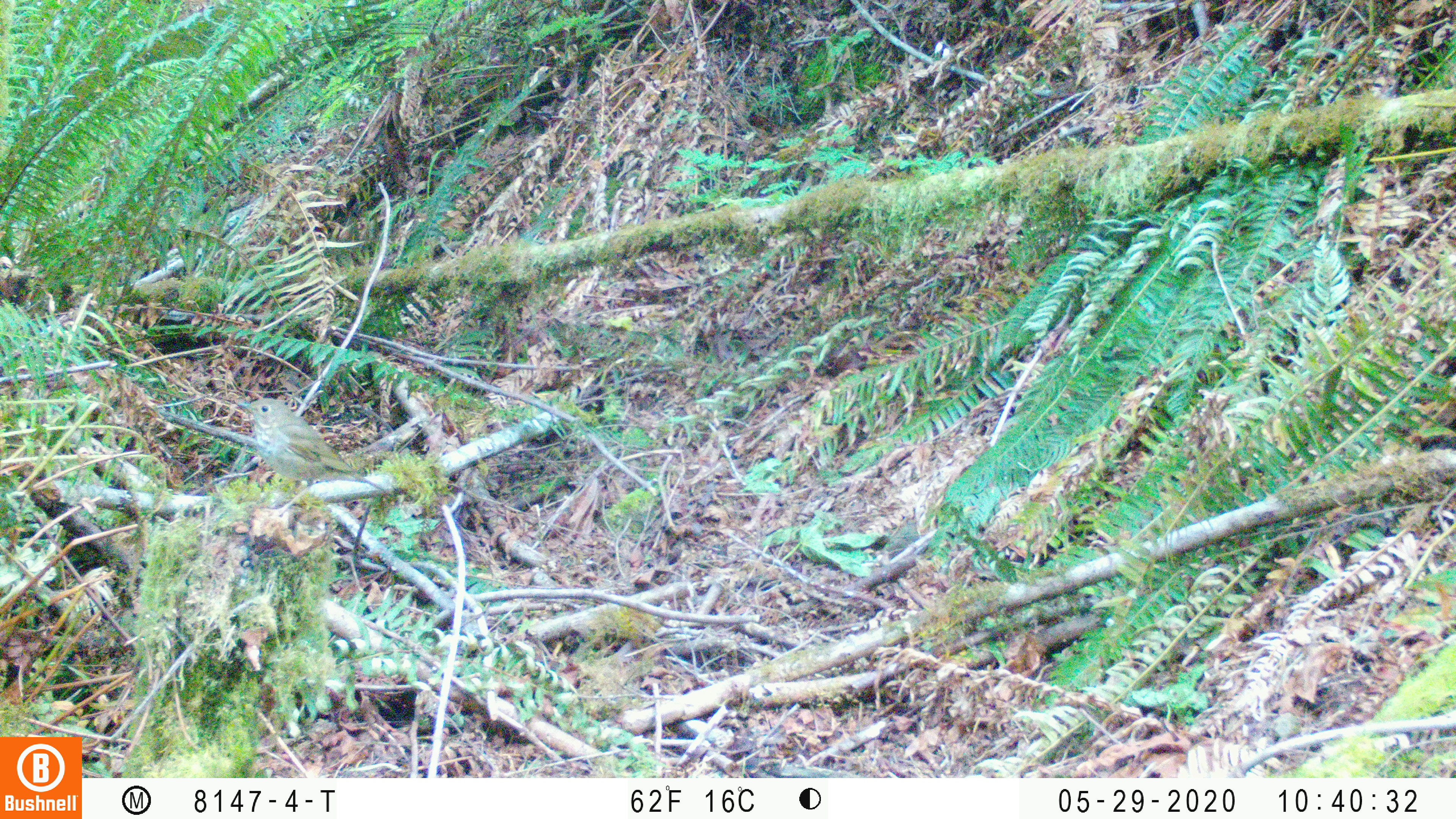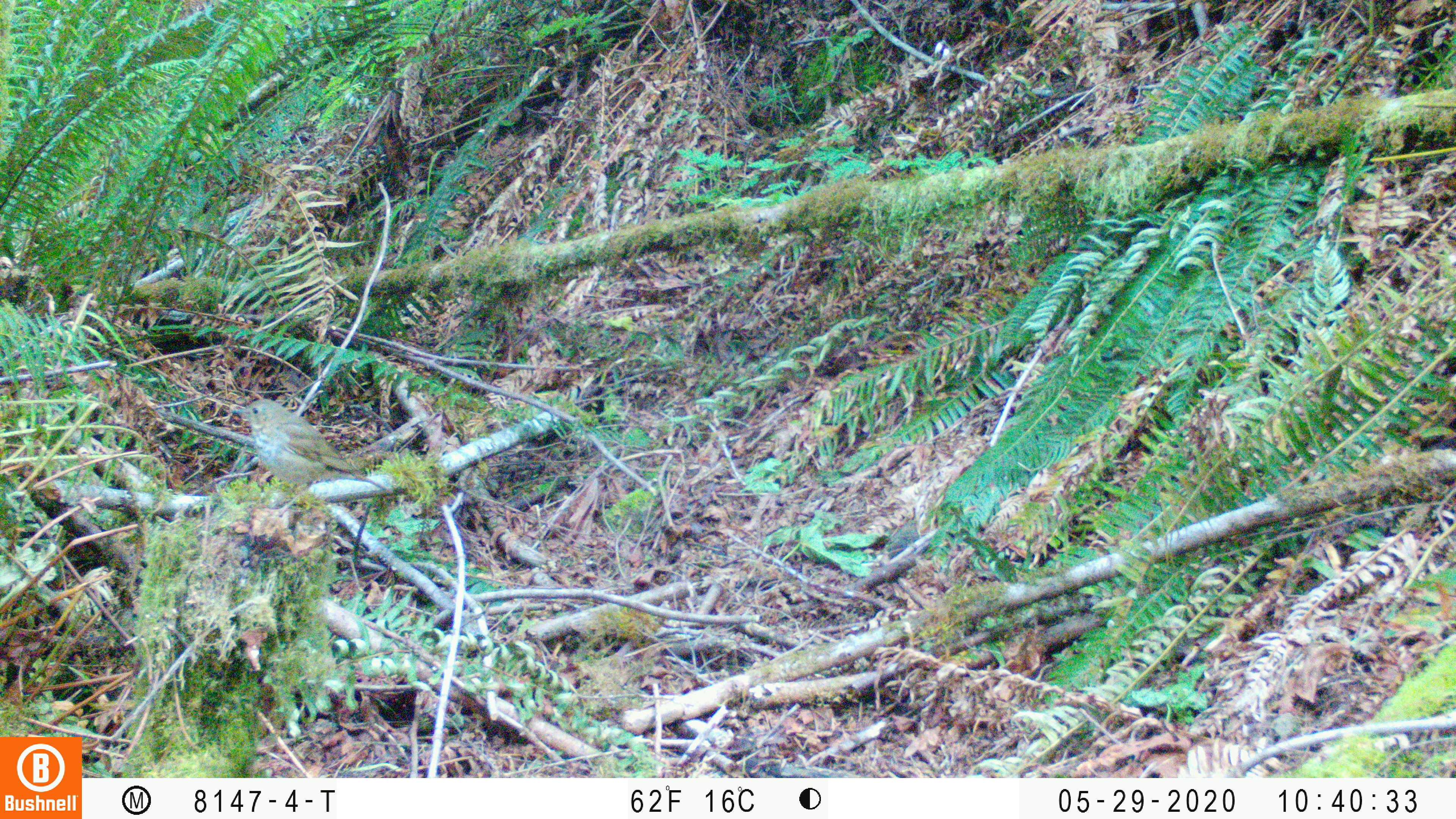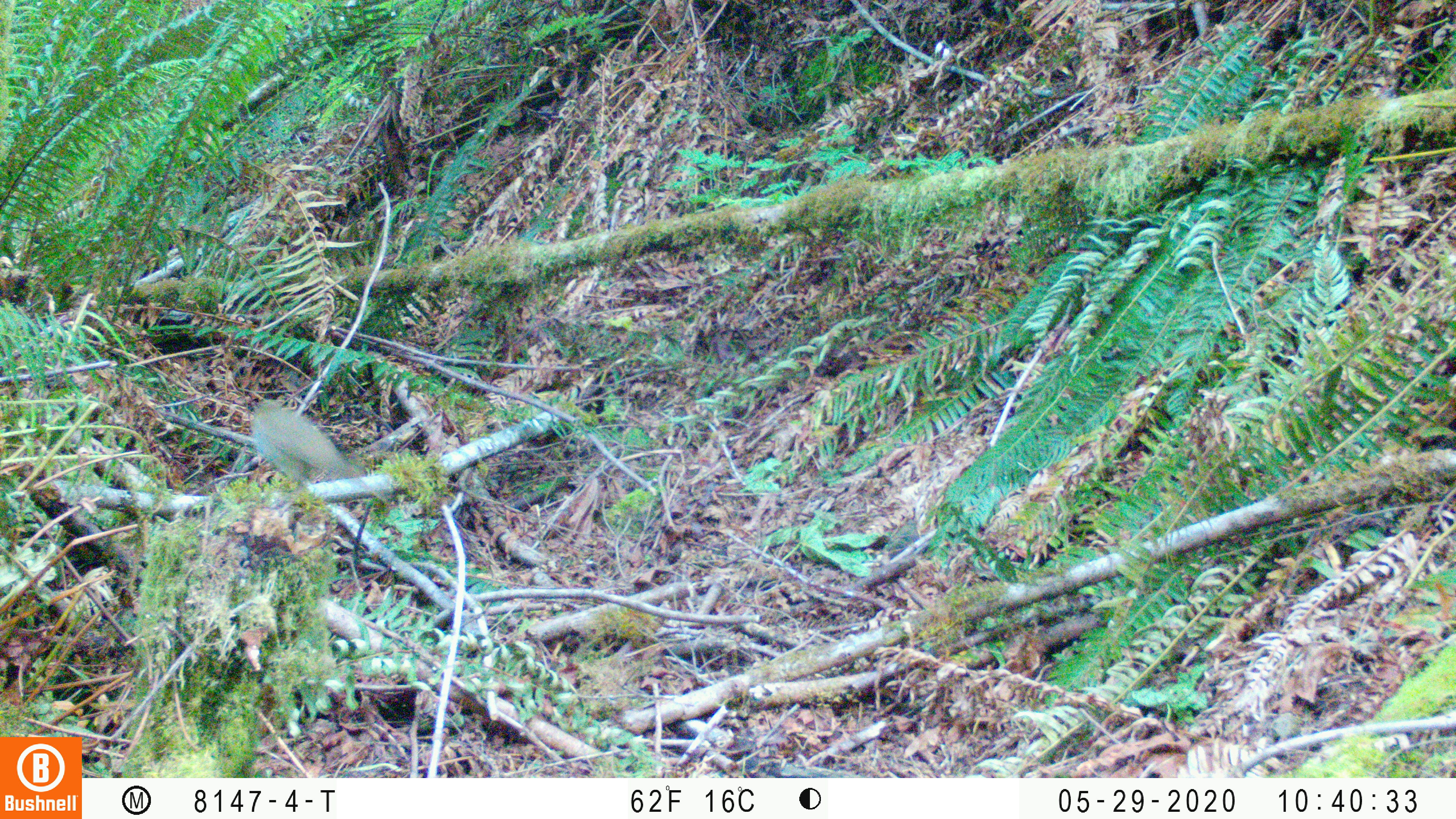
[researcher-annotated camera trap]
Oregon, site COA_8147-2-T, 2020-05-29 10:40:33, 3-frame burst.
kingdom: Animalia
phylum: Chordata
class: Aves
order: Passeriformes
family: Turdidae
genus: Catharus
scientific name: Catharus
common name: brown thrushes and nightingale-thrushes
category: catharus species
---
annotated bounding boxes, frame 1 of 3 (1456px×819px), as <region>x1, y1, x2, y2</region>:
catharus species: <region>227, 397, 396, 500</region>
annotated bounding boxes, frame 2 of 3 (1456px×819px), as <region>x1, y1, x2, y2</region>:
catharus species: <region>219, 394, 396, 513</region>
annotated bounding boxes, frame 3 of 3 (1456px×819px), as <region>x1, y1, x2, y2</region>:
catharus species: <region>235, 390, 393, 509</region>